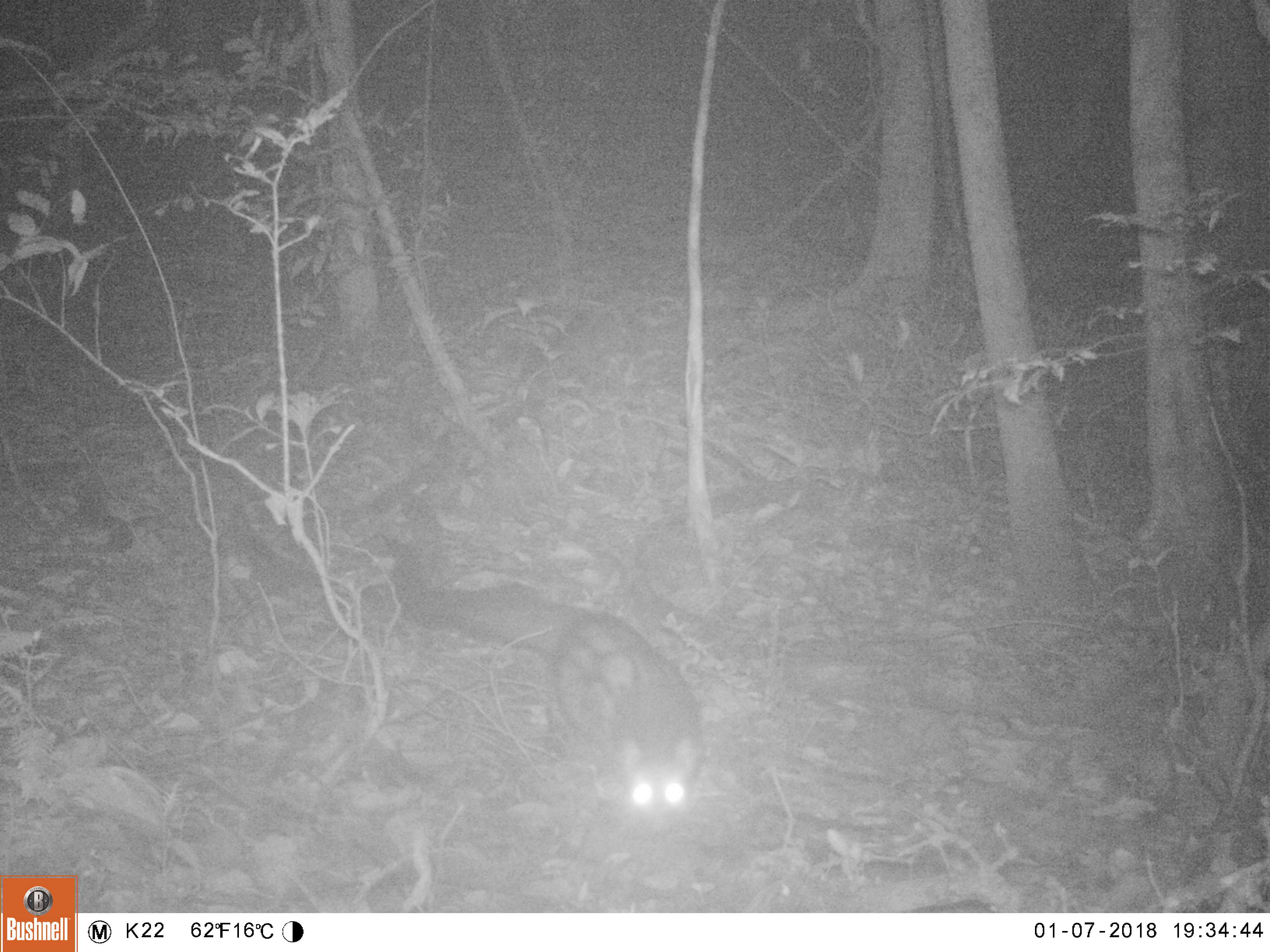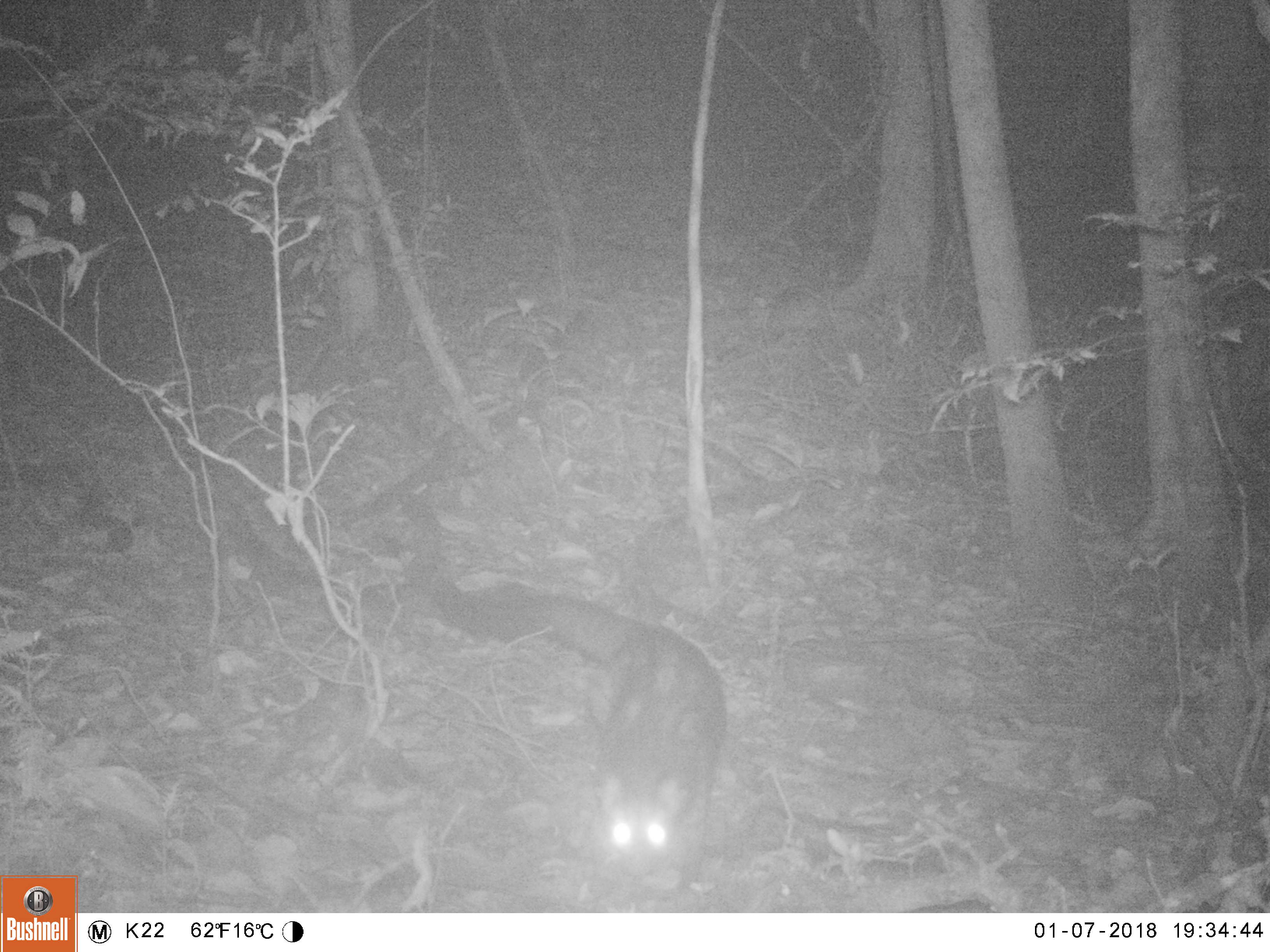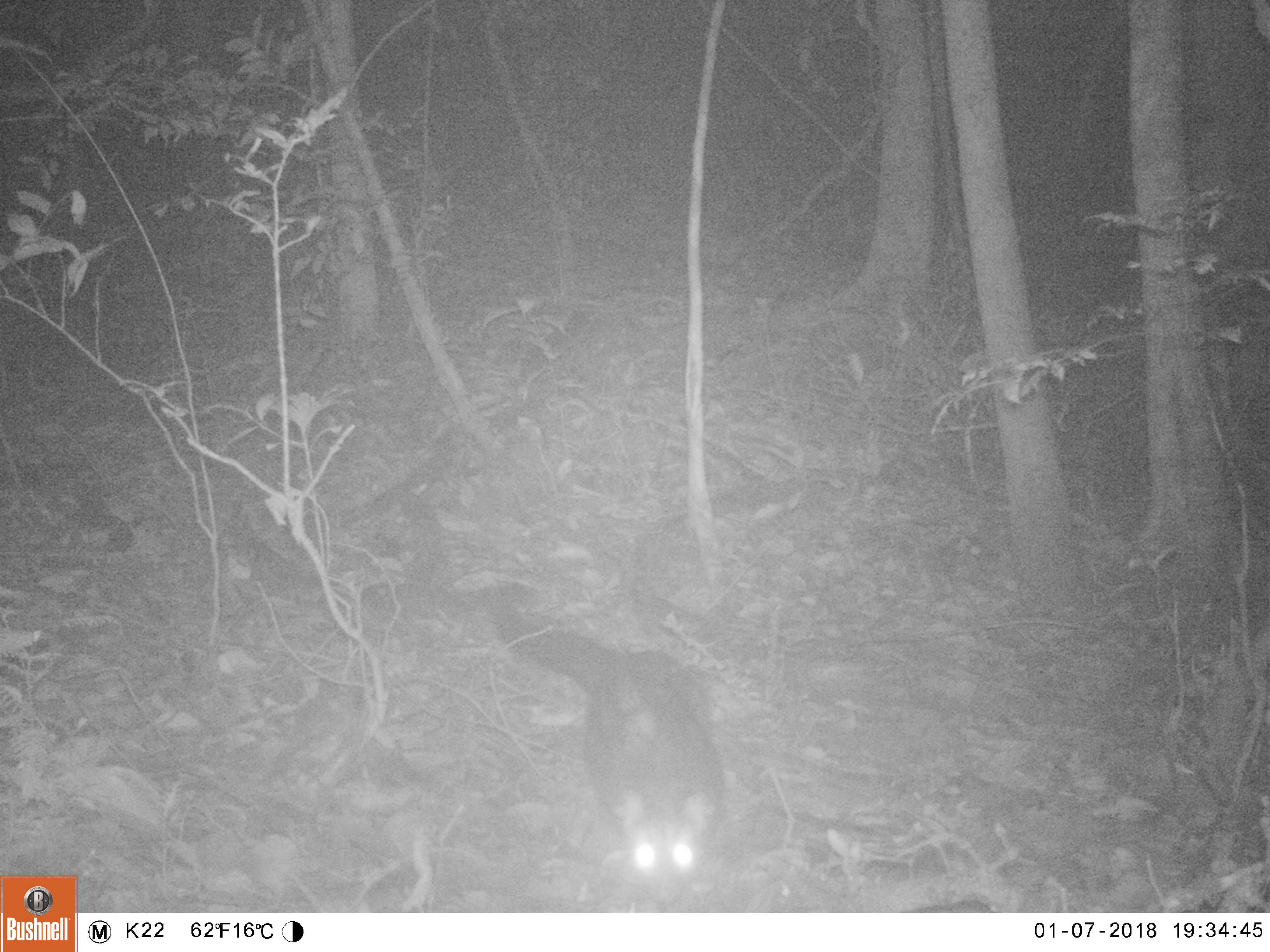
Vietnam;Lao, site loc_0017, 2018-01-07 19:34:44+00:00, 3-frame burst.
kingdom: Animalia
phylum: Chordata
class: Mammalia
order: Carnivora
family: Viverridae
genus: Paradoxurus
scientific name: Paradoxurus hermaphroditus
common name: common palm civet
Common palm civet (Paradoxurus hermaphroditus). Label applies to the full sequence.